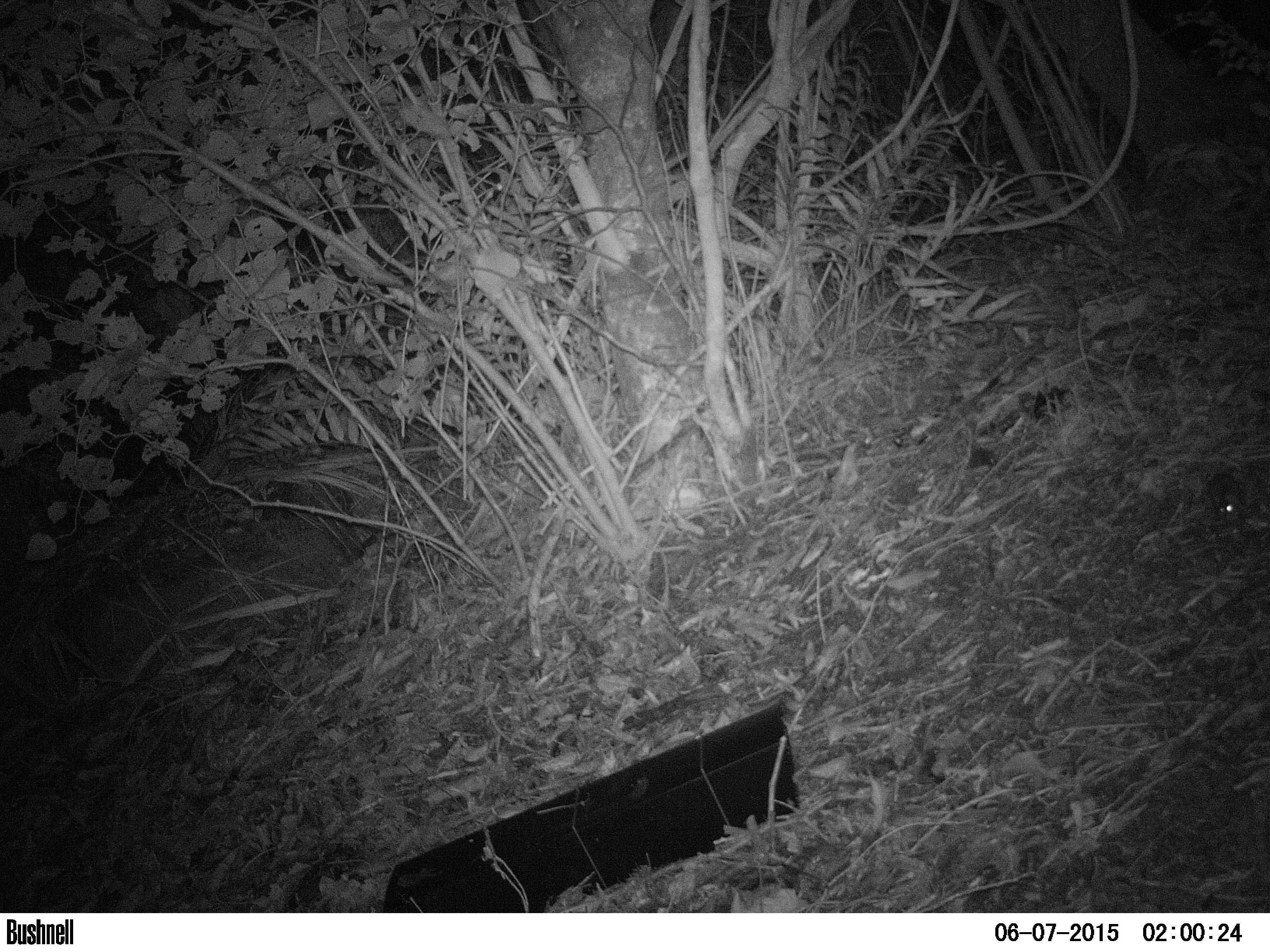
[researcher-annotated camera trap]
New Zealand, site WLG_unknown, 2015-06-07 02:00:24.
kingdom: Animalia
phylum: Chordata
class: Mammalia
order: Rodentia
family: Muridae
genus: Mus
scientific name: Mus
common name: mouse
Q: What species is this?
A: Mouse (Mus).